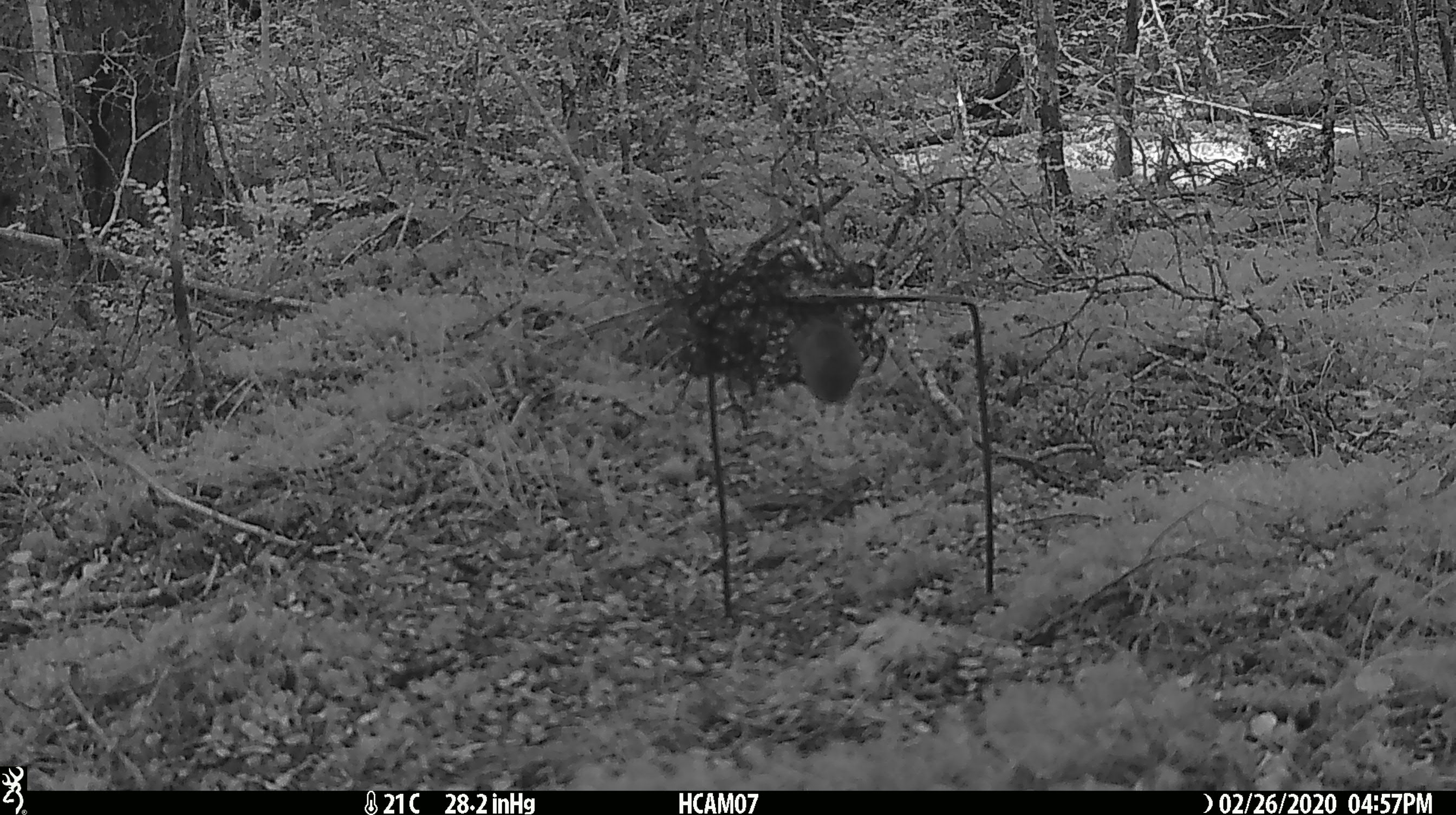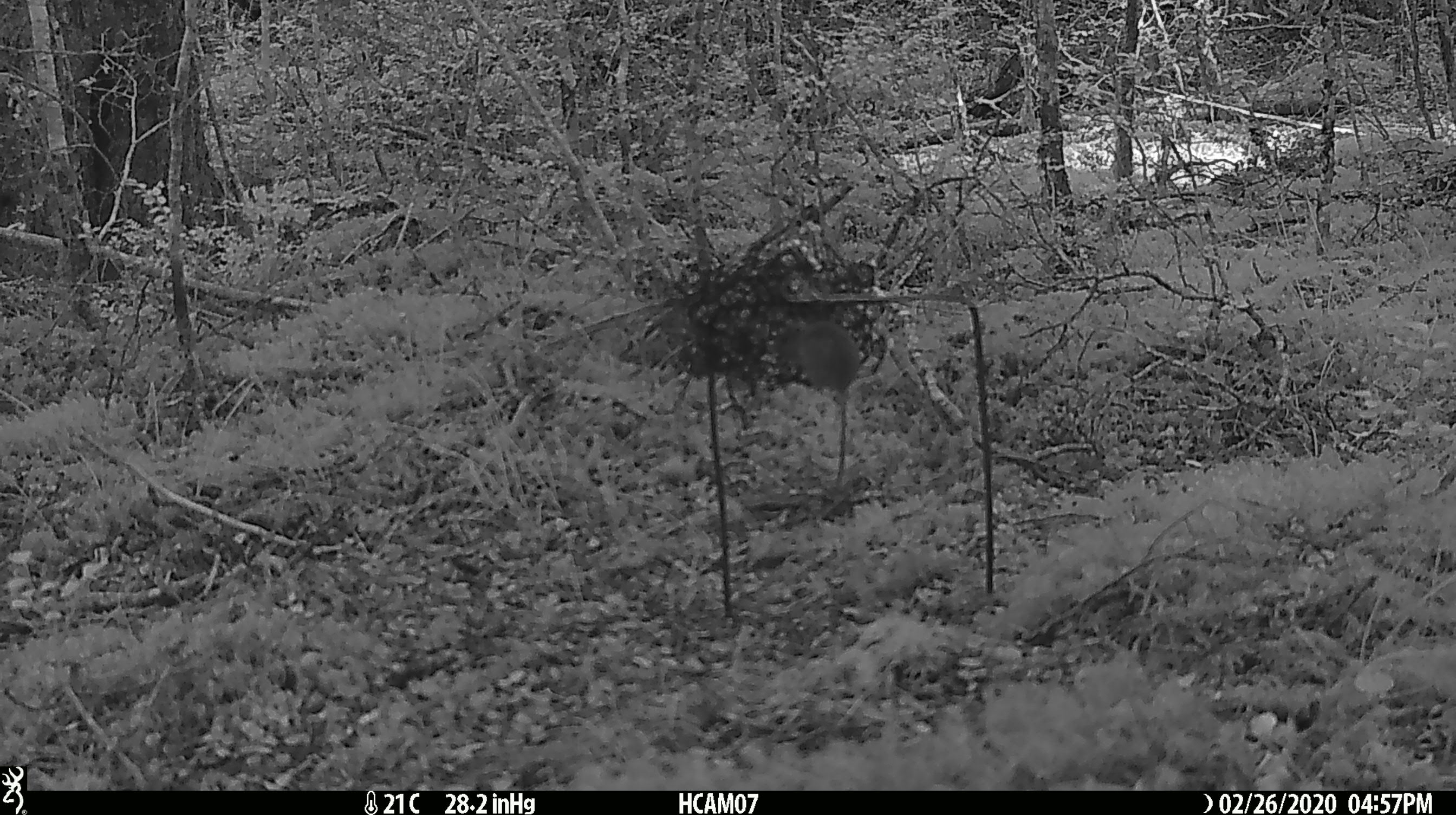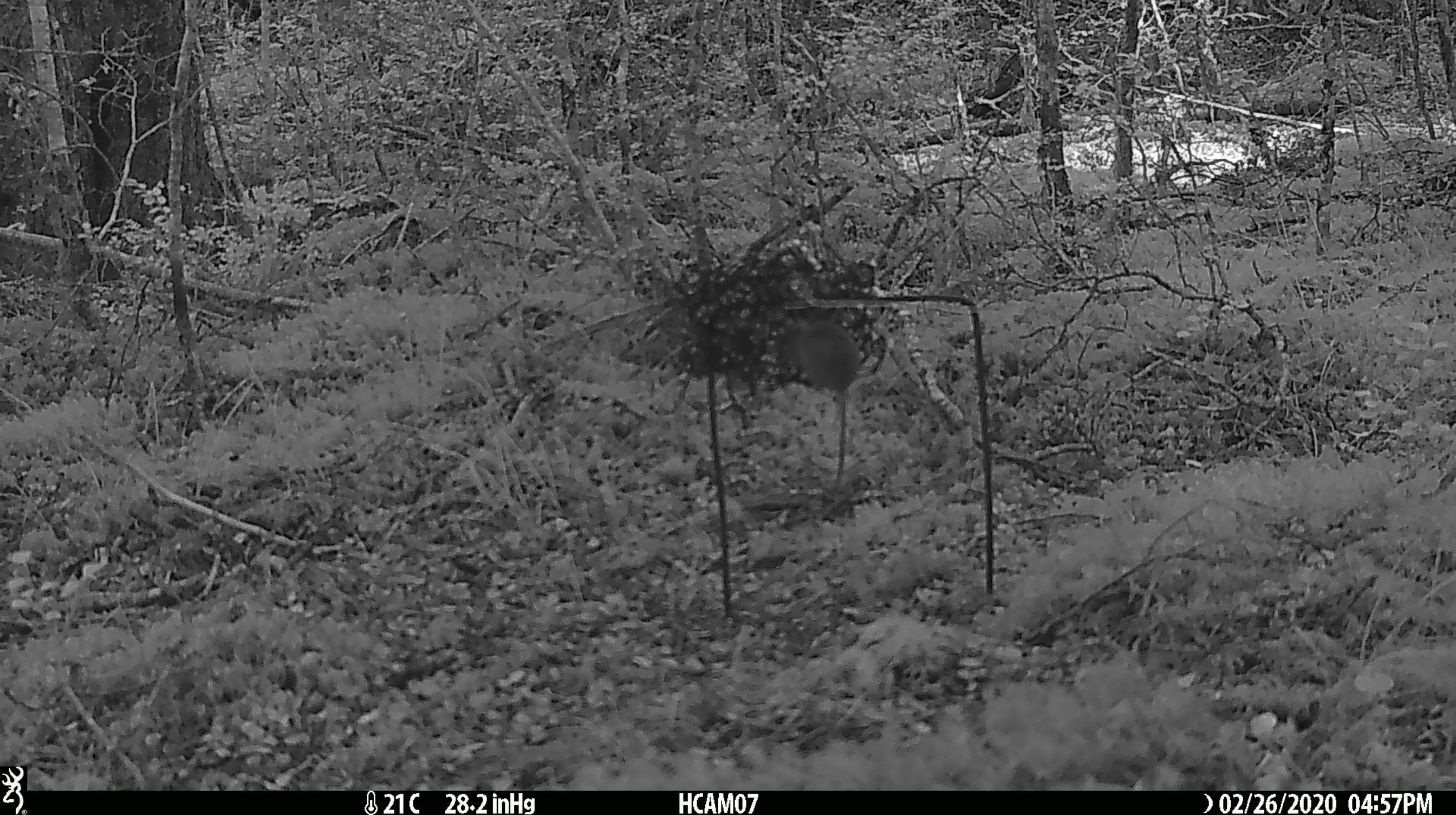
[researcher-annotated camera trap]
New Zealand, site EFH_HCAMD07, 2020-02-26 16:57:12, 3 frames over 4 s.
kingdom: Animalia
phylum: Chordata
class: Mammalia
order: Rodentia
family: Muridae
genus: Mus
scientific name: Mus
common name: mouse